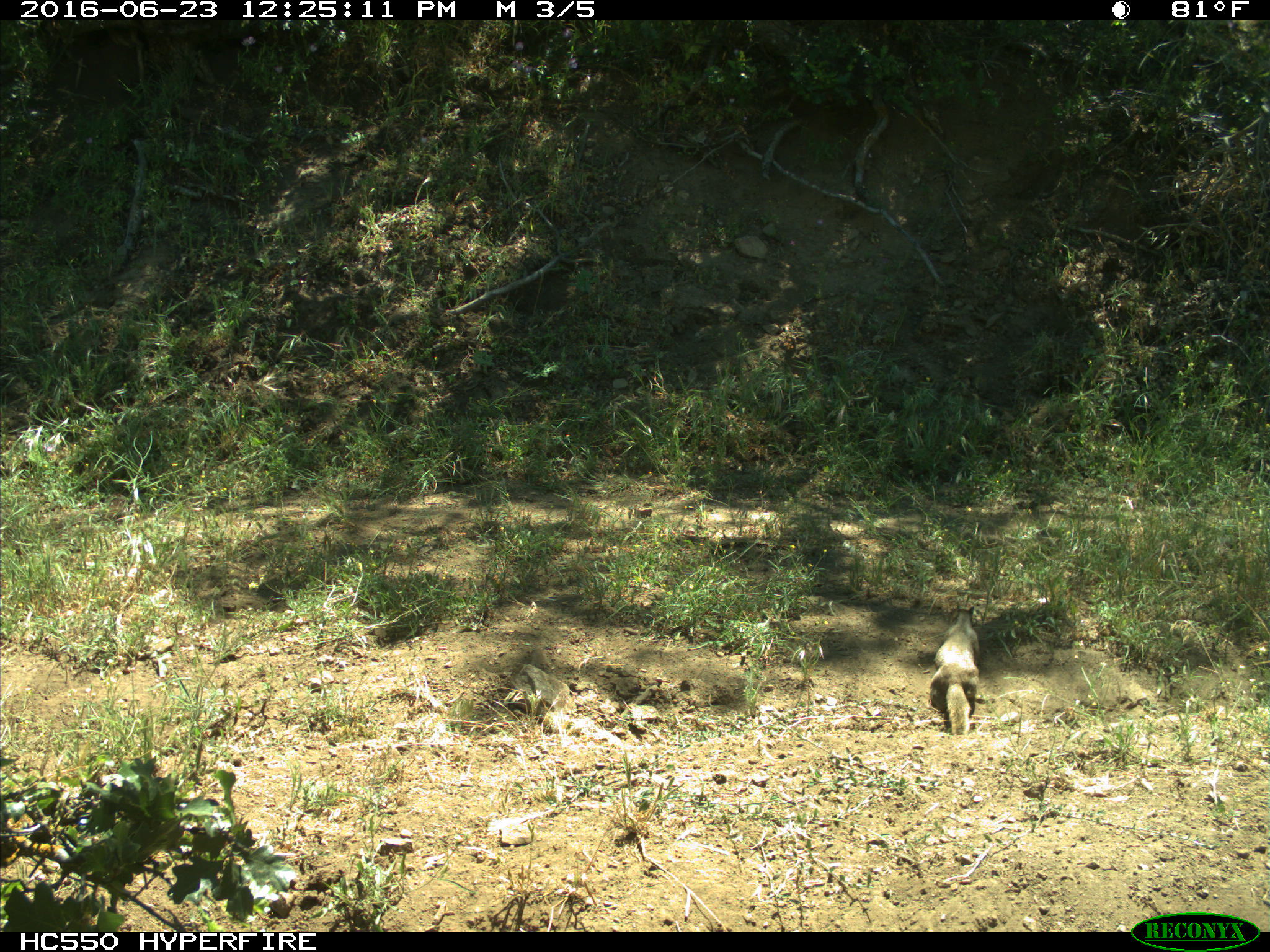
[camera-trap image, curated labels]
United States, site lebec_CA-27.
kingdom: Animalia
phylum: Chordata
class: Mammalia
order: Rodentia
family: Sciuridae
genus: Otospermophilus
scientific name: Otospermophilus beecheyi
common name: california ground squirrel